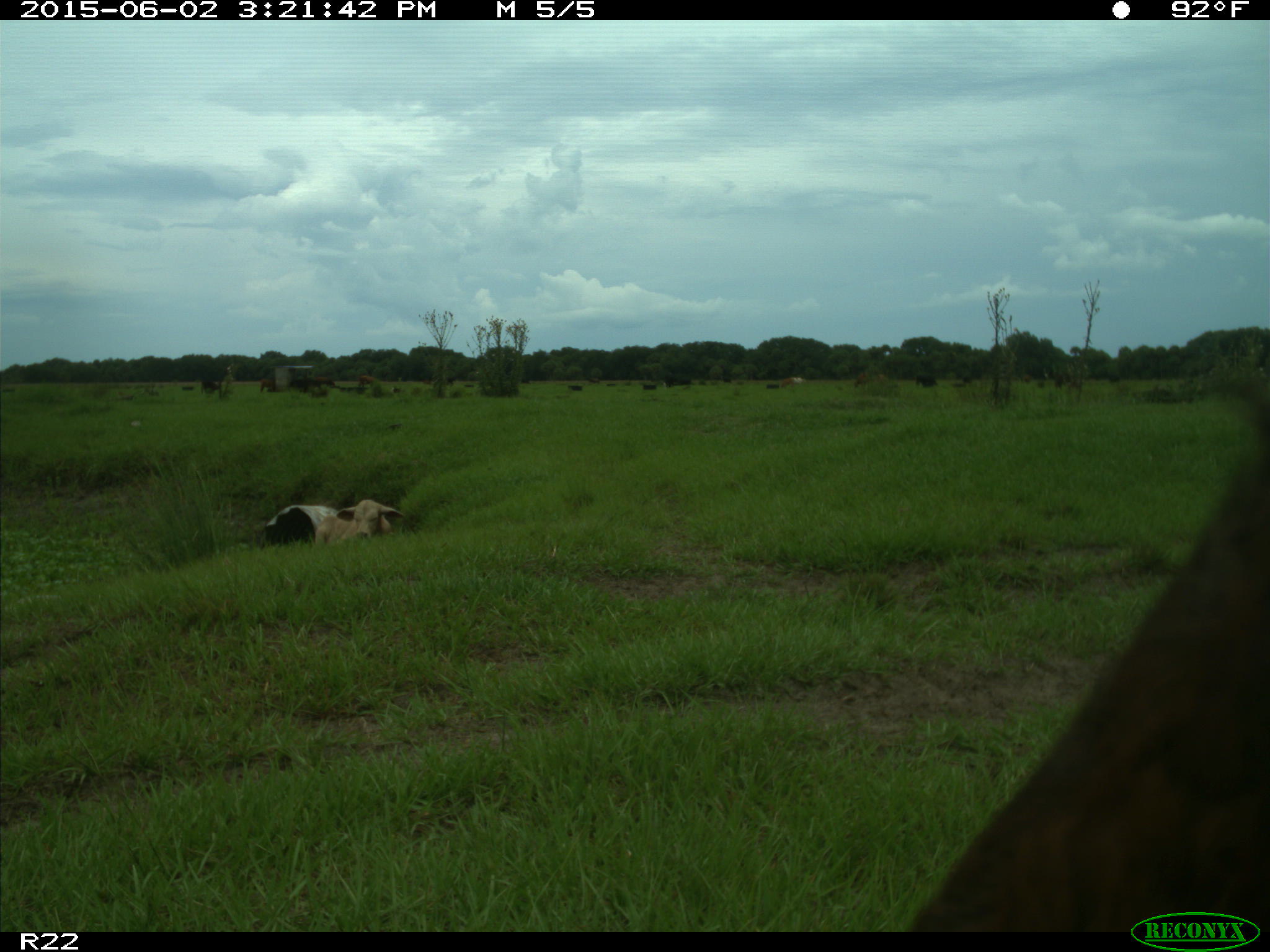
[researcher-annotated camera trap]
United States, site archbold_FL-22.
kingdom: Animalia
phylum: Chordata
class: Mammalia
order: Artiodactyla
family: Bovidae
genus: Bos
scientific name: Bos taurus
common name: domestic cow